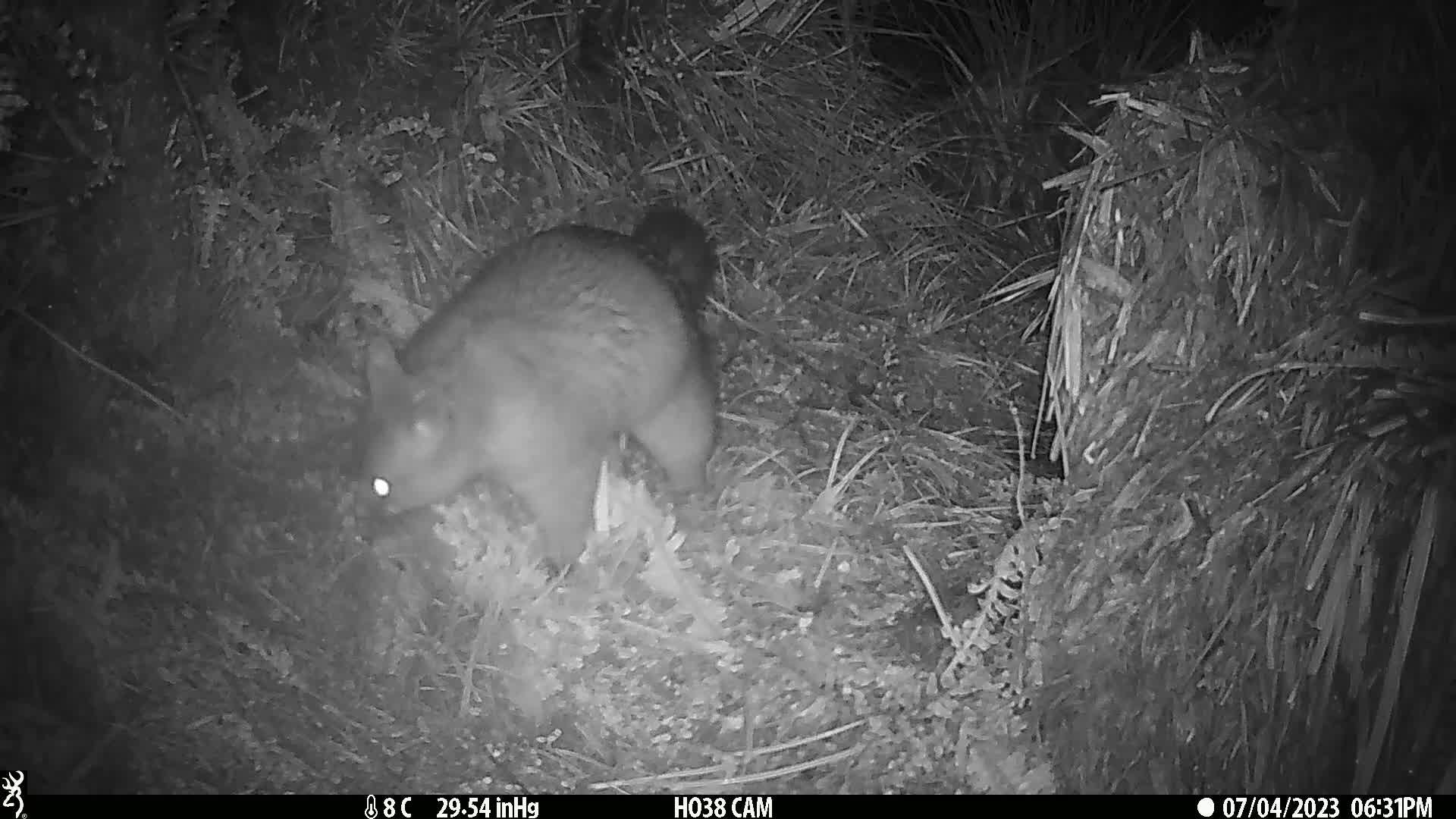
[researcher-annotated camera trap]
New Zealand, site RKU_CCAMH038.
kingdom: Animalia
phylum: Chordata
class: Mammalia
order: Diprotodontia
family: Phalangeridae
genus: Trichosurus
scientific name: Trichosurus vulpecula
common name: common brushtail possum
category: possum